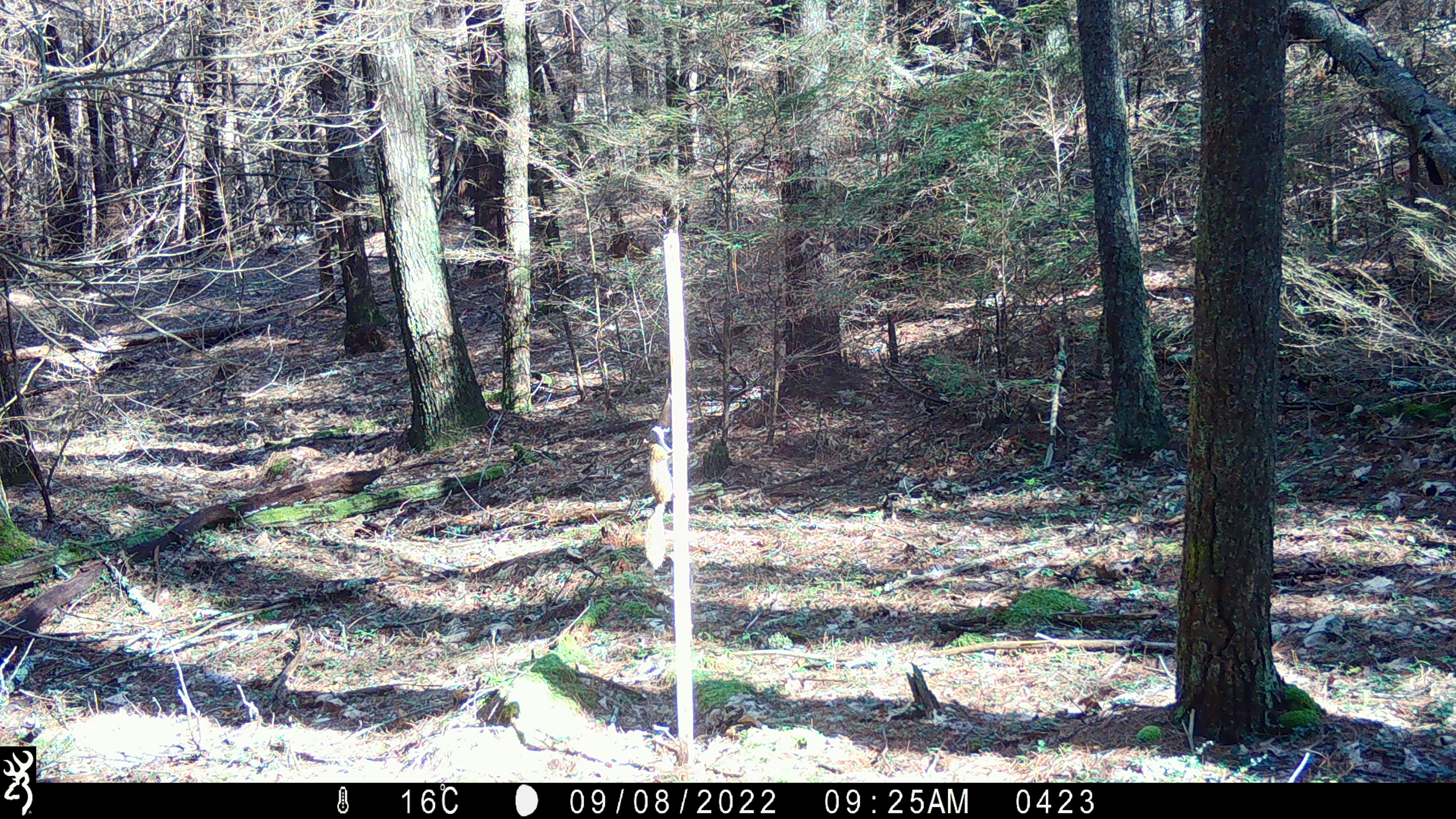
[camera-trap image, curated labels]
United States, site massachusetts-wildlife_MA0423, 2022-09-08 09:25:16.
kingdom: Animalia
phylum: Chordata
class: Mammalia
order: Rodentia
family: Sciuridae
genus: Tamiasciurus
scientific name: Tamiasciurus hudsonicus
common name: red squirrel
Red squirrel (Tamiasciurus hudsonicus).